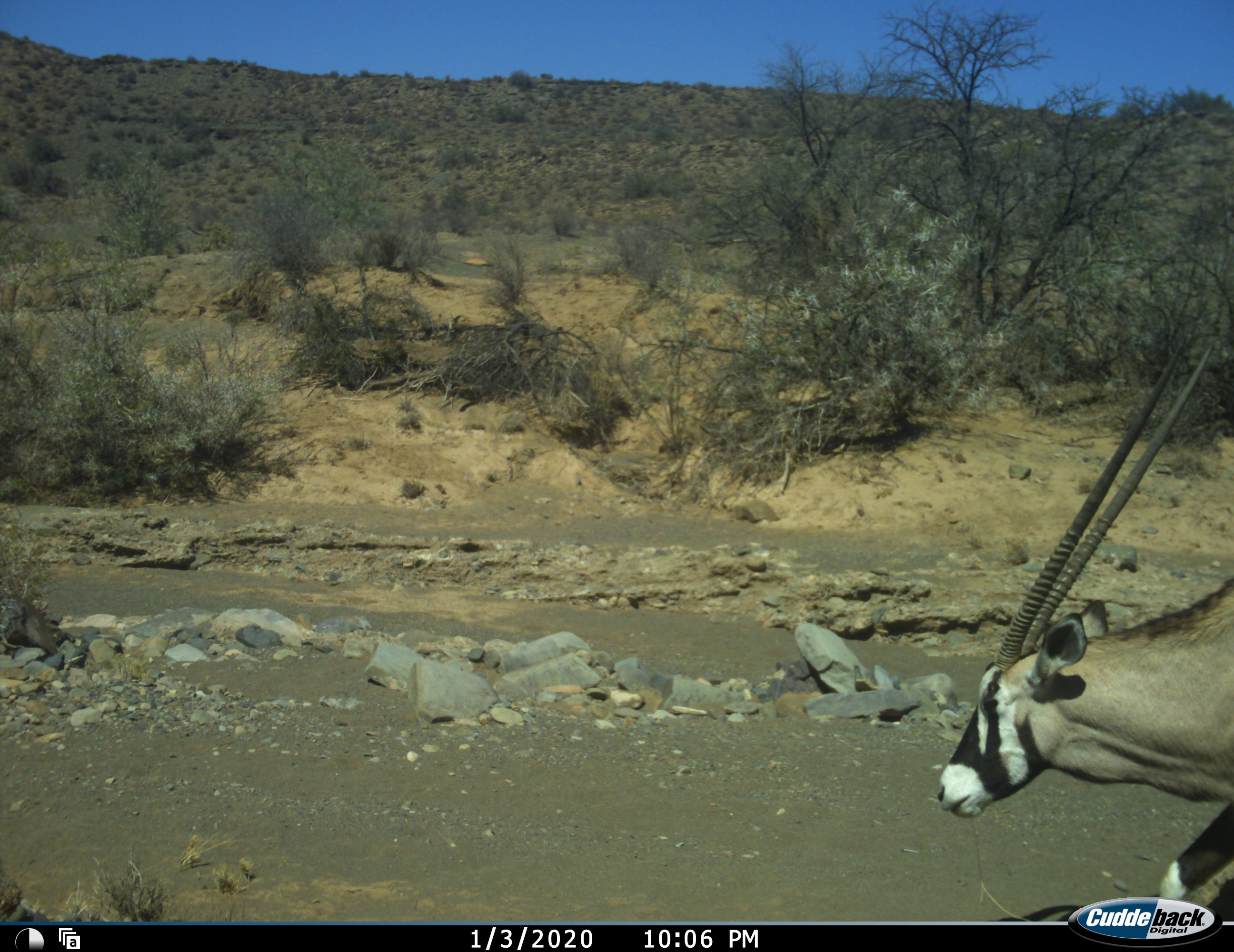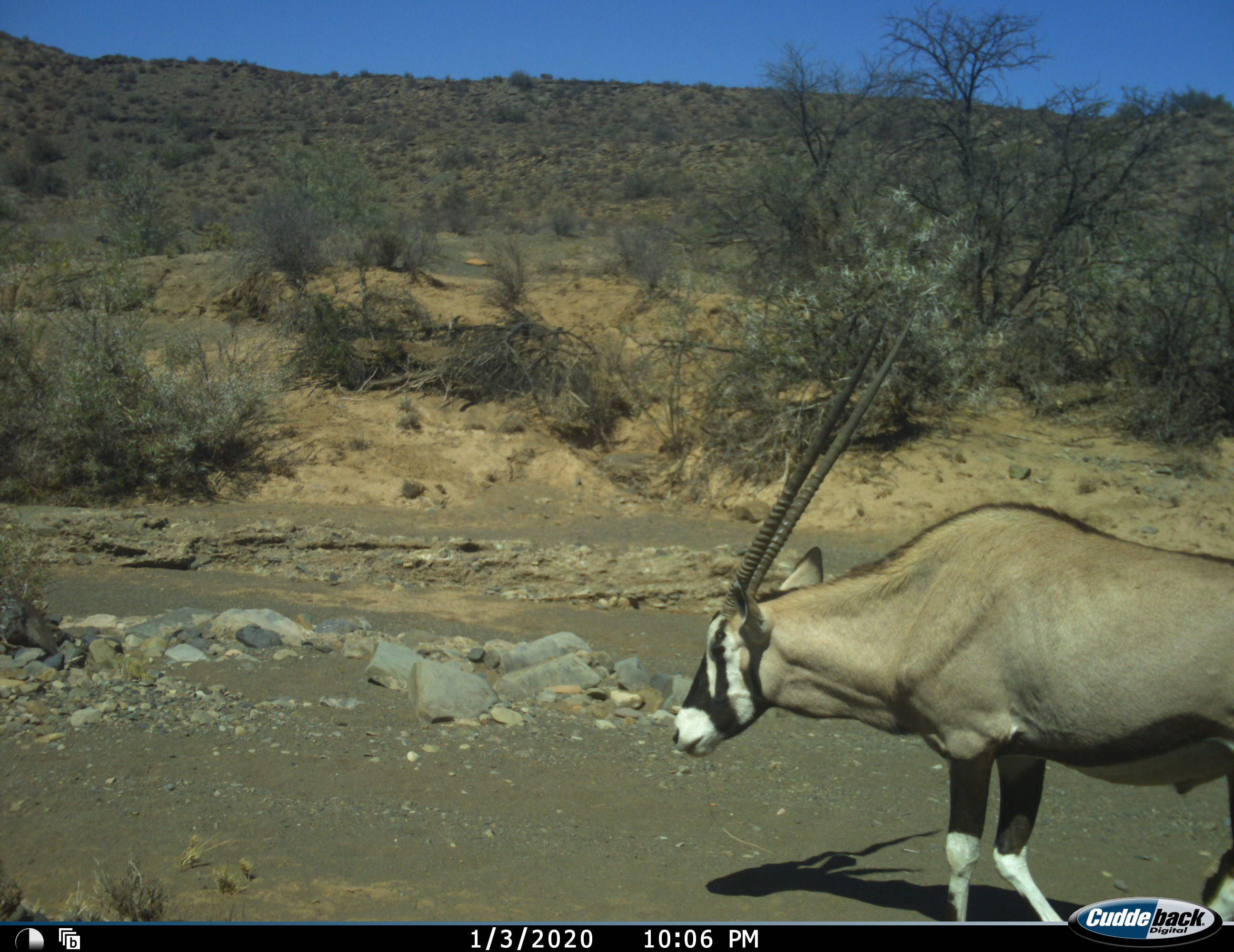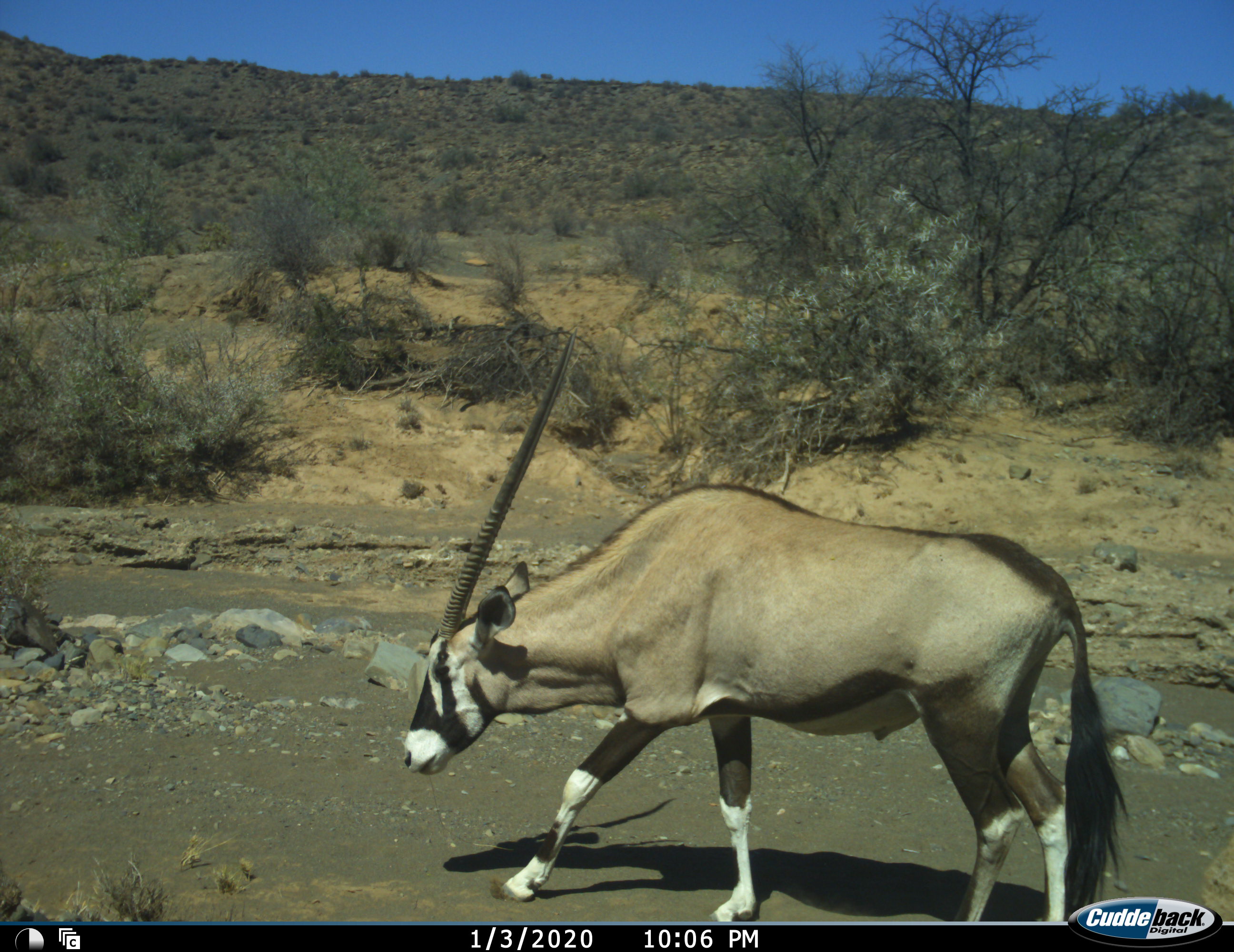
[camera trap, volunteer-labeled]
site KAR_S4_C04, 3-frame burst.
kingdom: Animalia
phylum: Chordata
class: Mammalia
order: Artiodactyla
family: Bovidae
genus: Oryx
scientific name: Oryx gazella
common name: gemsbok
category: oryx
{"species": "oryx (gemsbok) (Oryx gazella)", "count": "1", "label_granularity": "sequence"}